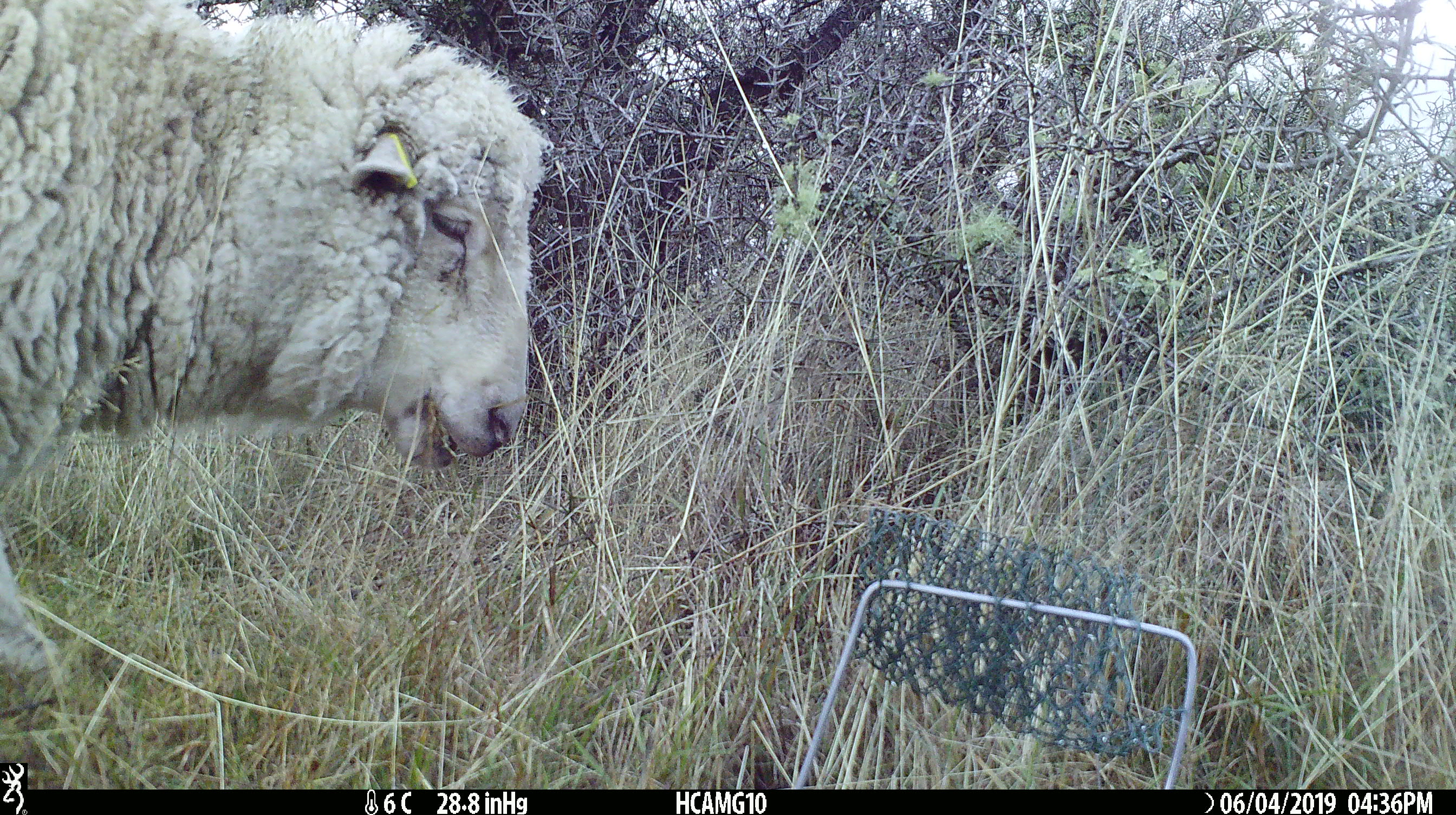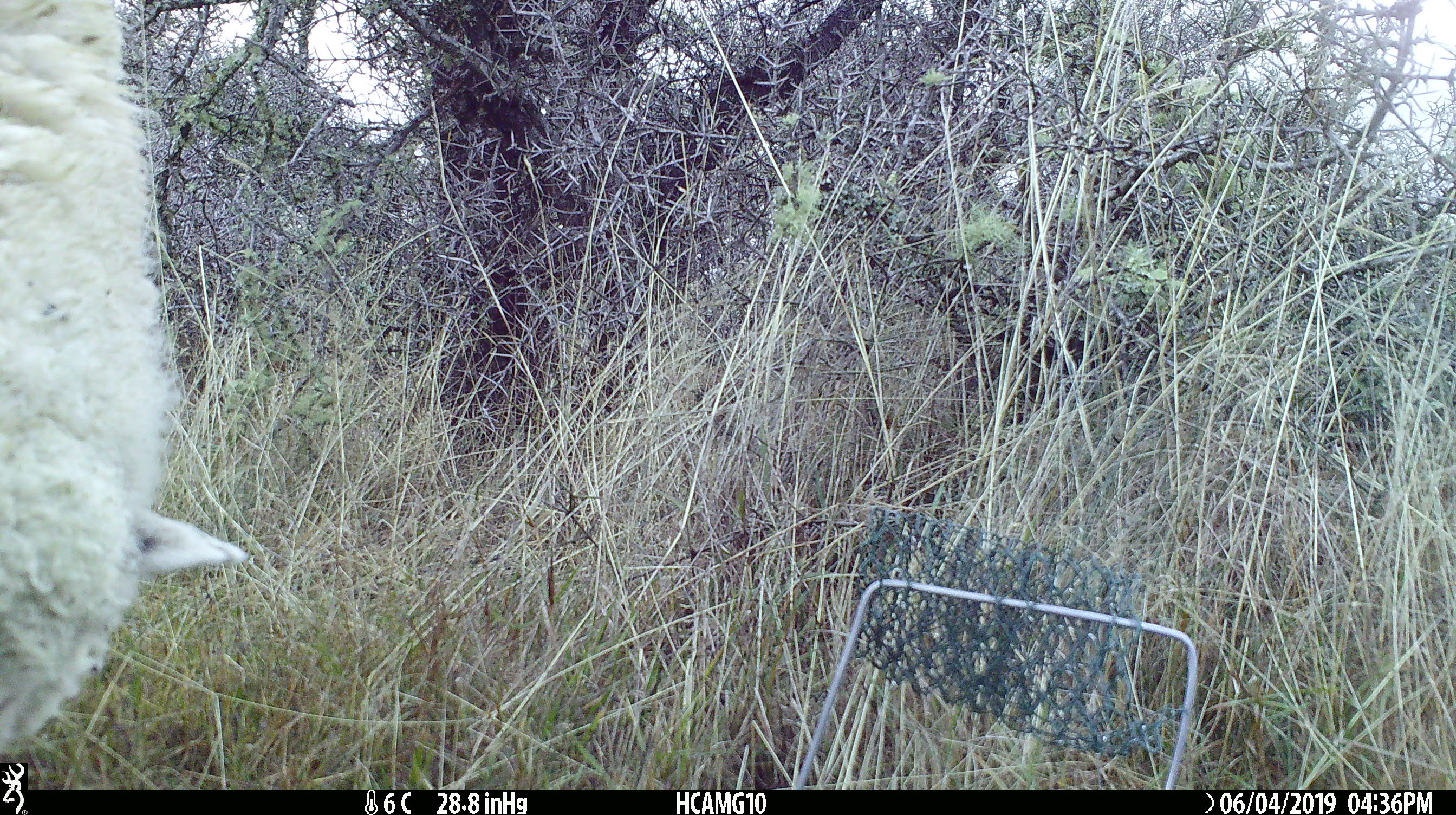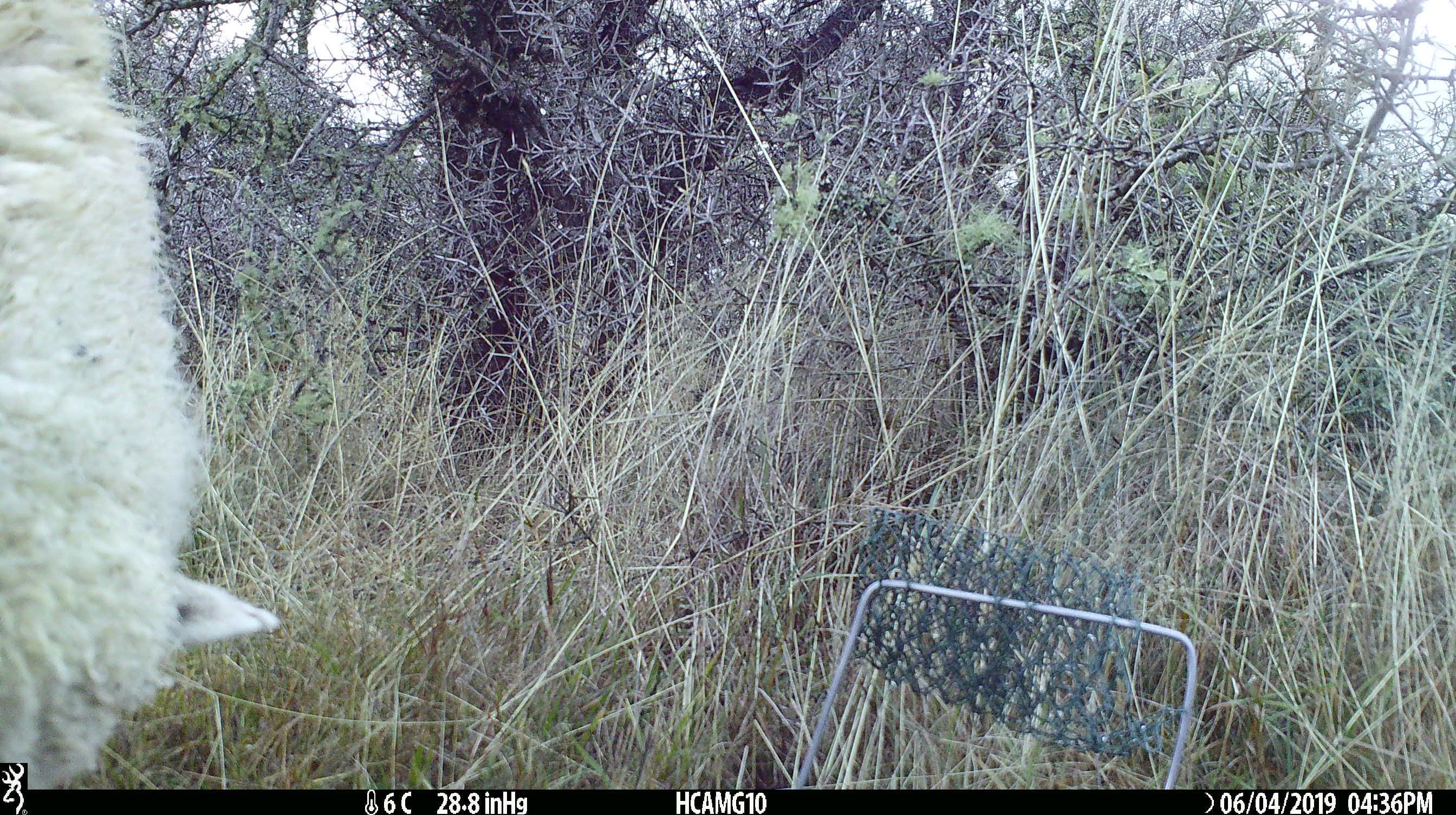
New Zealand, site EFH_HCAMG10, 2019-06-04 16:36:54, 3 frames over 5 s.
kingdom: Animalia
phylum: Chordata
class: Mammalia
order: Artiodactyla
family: Bovidae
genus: Ovis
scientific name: Ovis aries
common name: domestic sheep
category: sheep